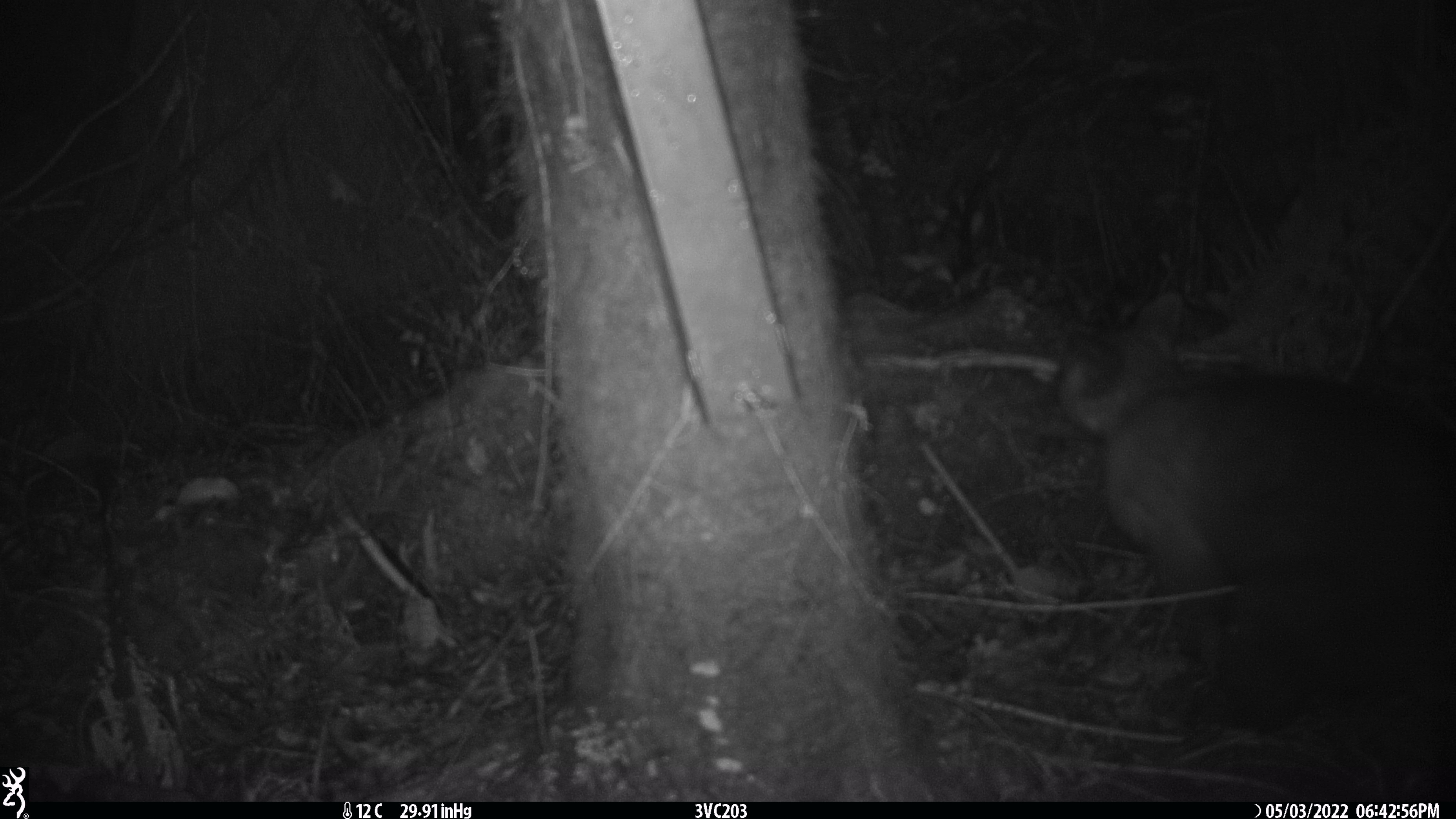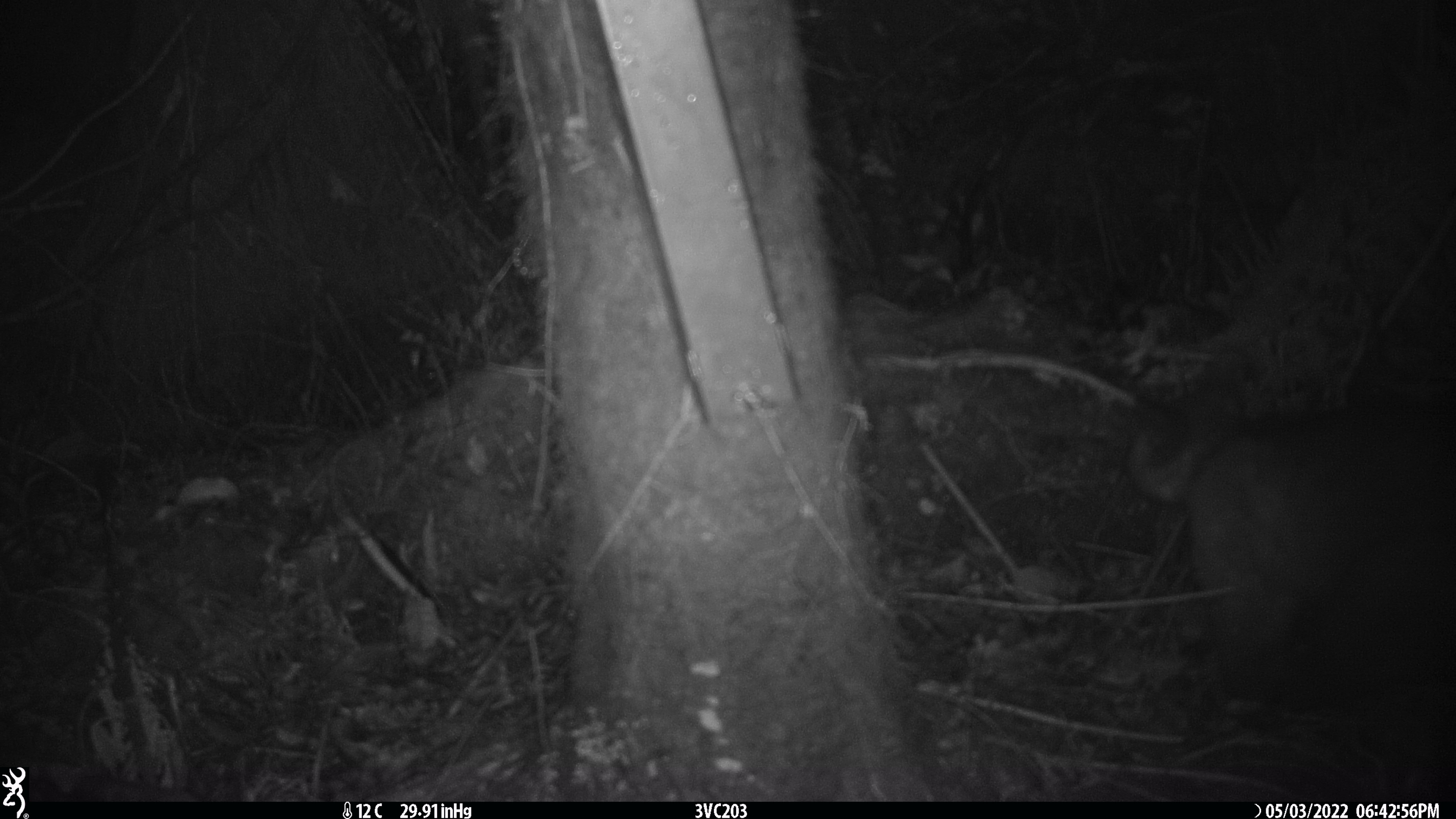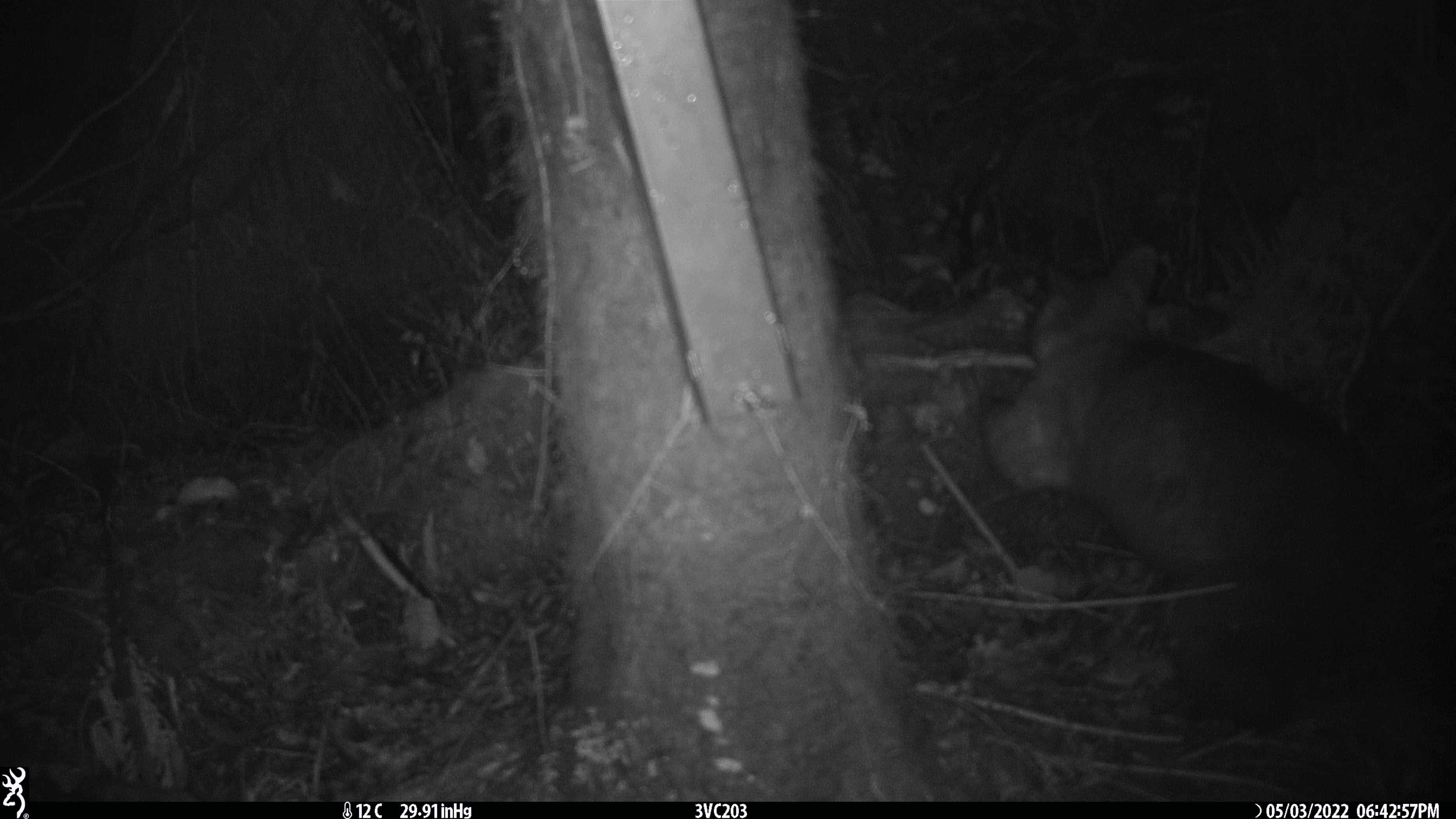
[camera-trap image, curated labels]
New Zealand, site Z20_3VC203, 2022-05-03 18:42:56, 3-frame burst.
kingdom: Animalia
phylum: Chordata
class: Mammalia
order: Diprotodontia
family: Phalangeridae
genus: Trichosurus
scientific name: Trichosurus vulpecula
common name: common brushtail possum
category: possum